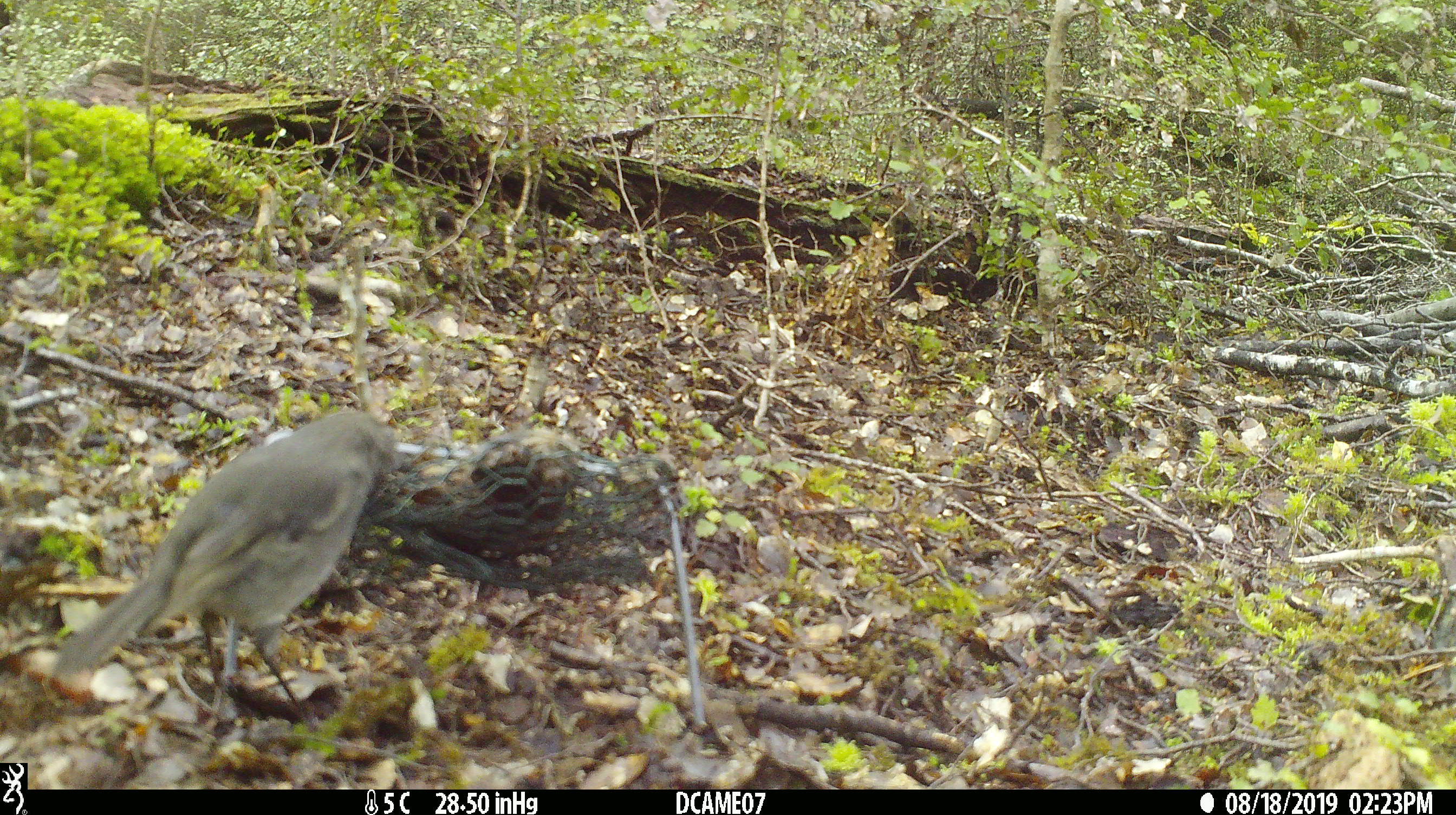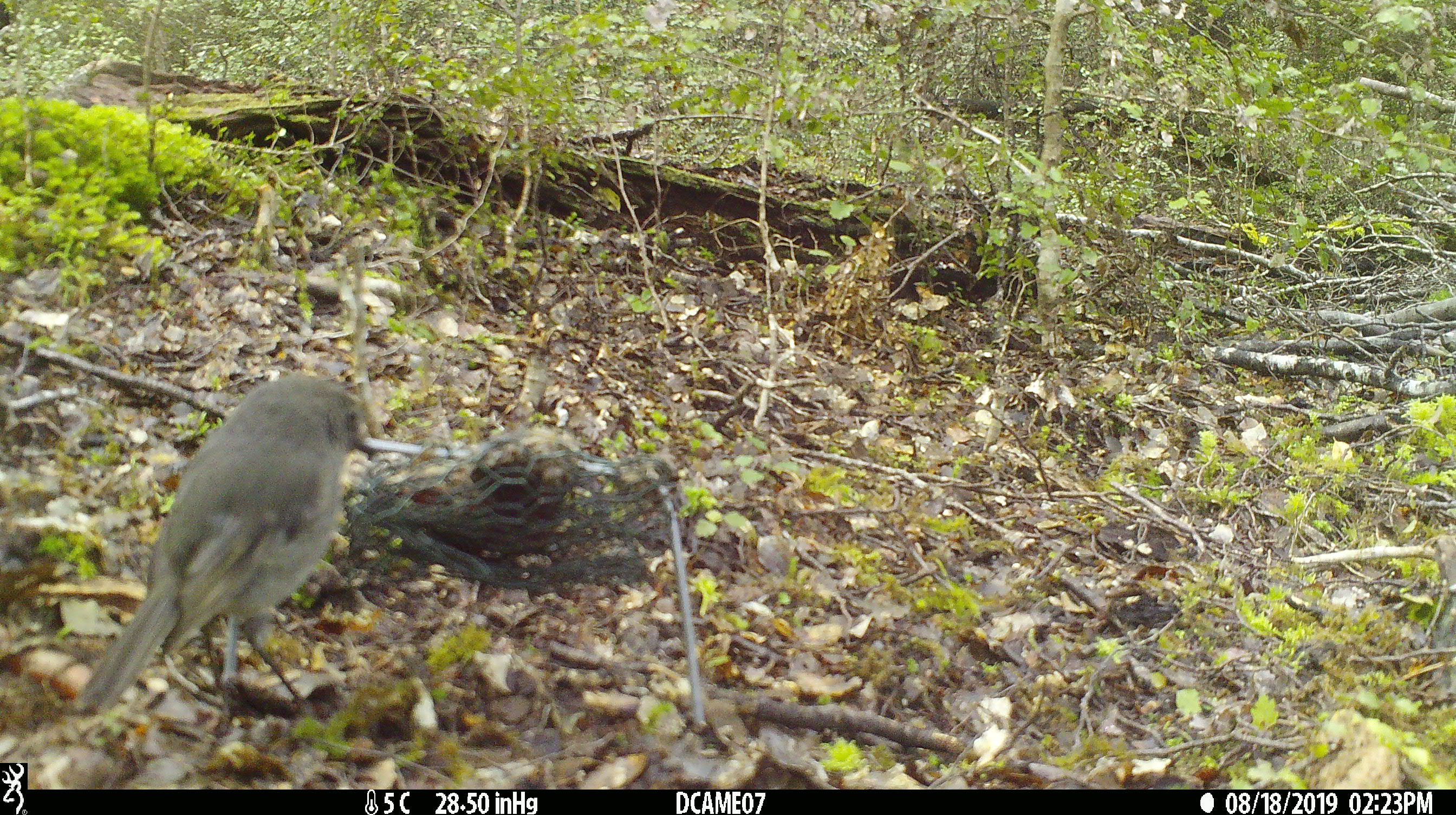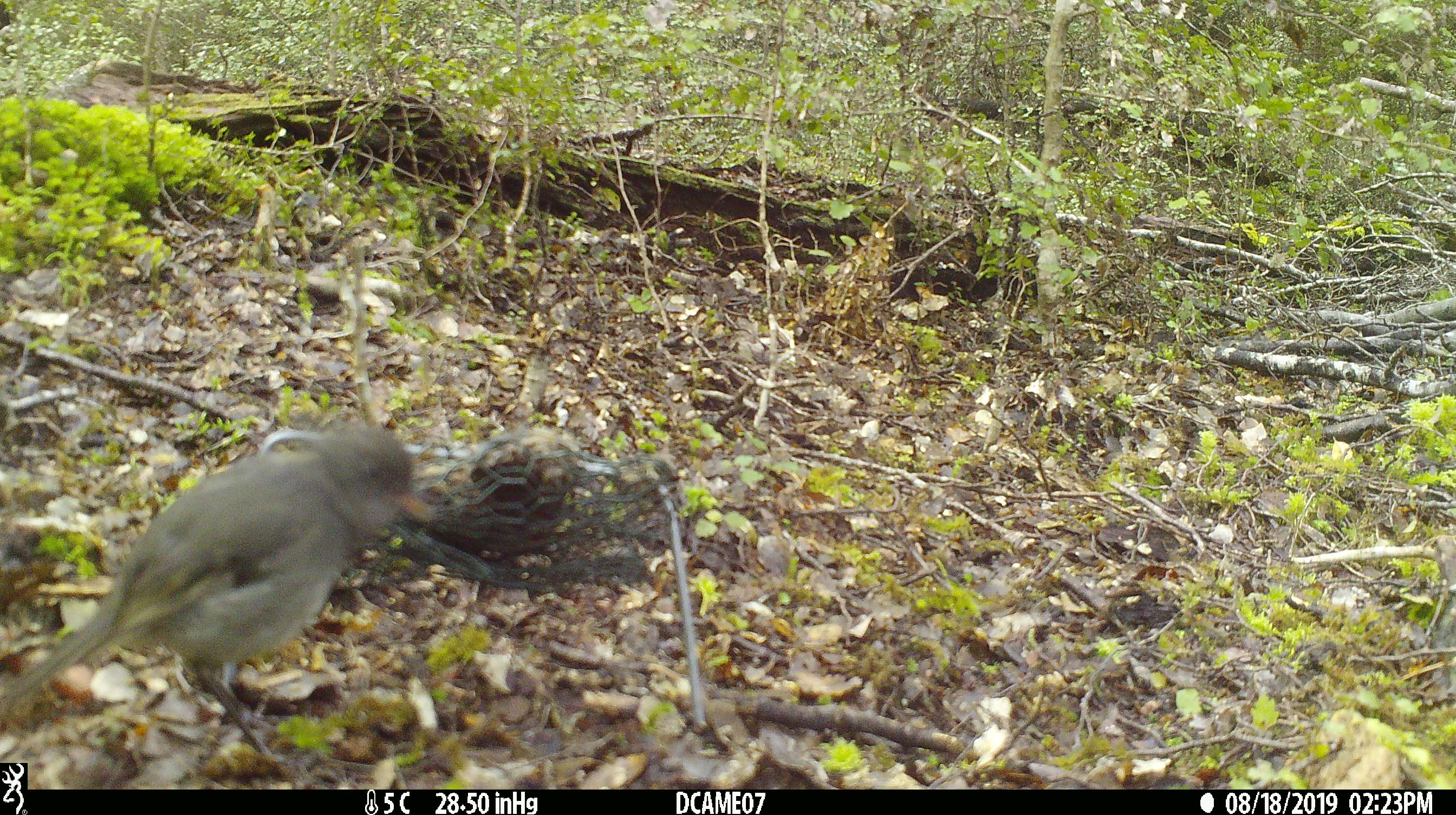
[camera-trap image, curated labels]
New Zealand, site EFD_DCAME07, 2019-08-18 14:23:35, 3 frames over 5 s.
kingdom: Animalia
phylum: Chordata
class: Aves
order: Passeriformes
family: Petroicidae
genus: Petroica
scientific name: Petroica australis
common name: new zealand robin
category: robin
Robin (new zealand robin) (Petroica australis).